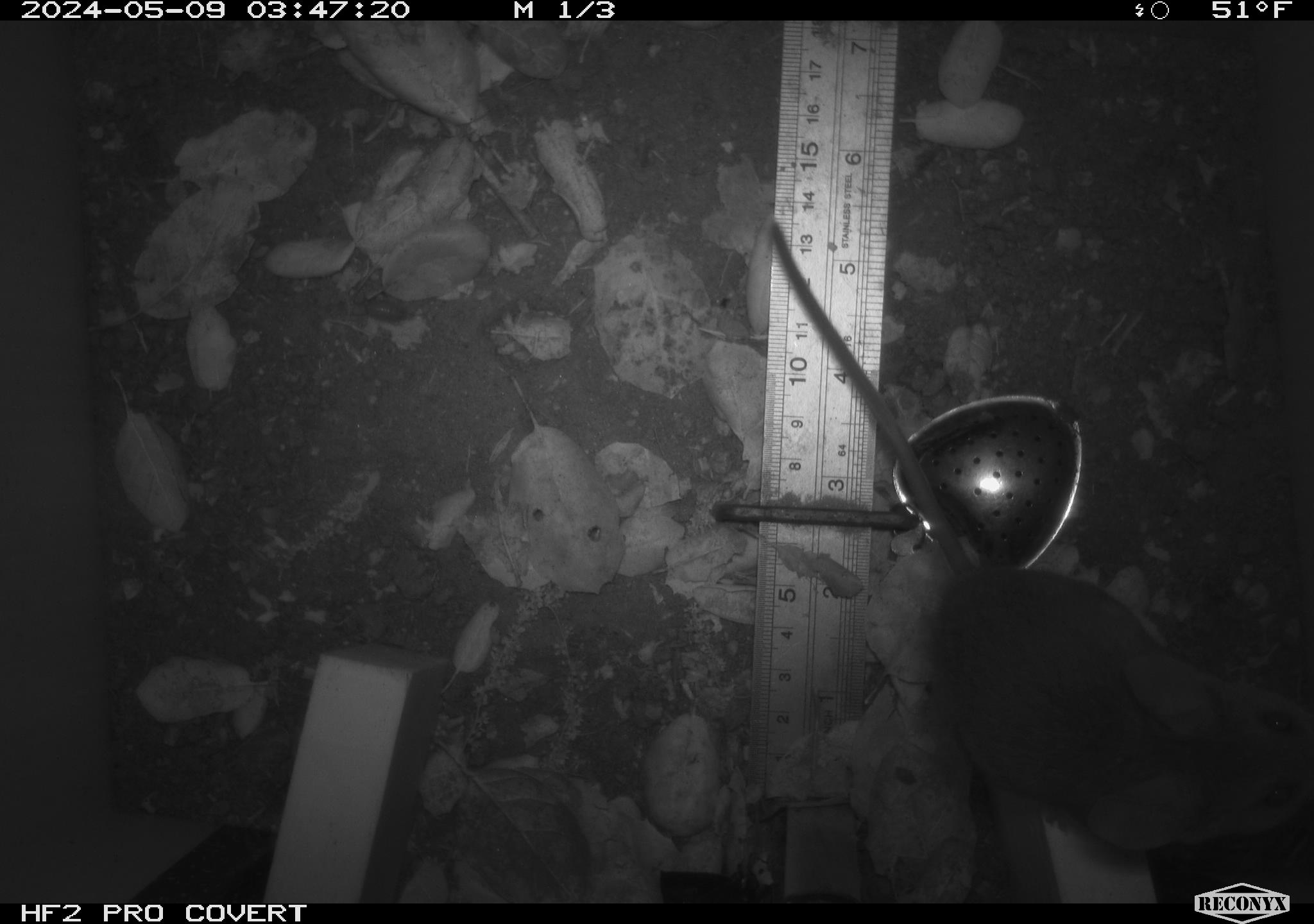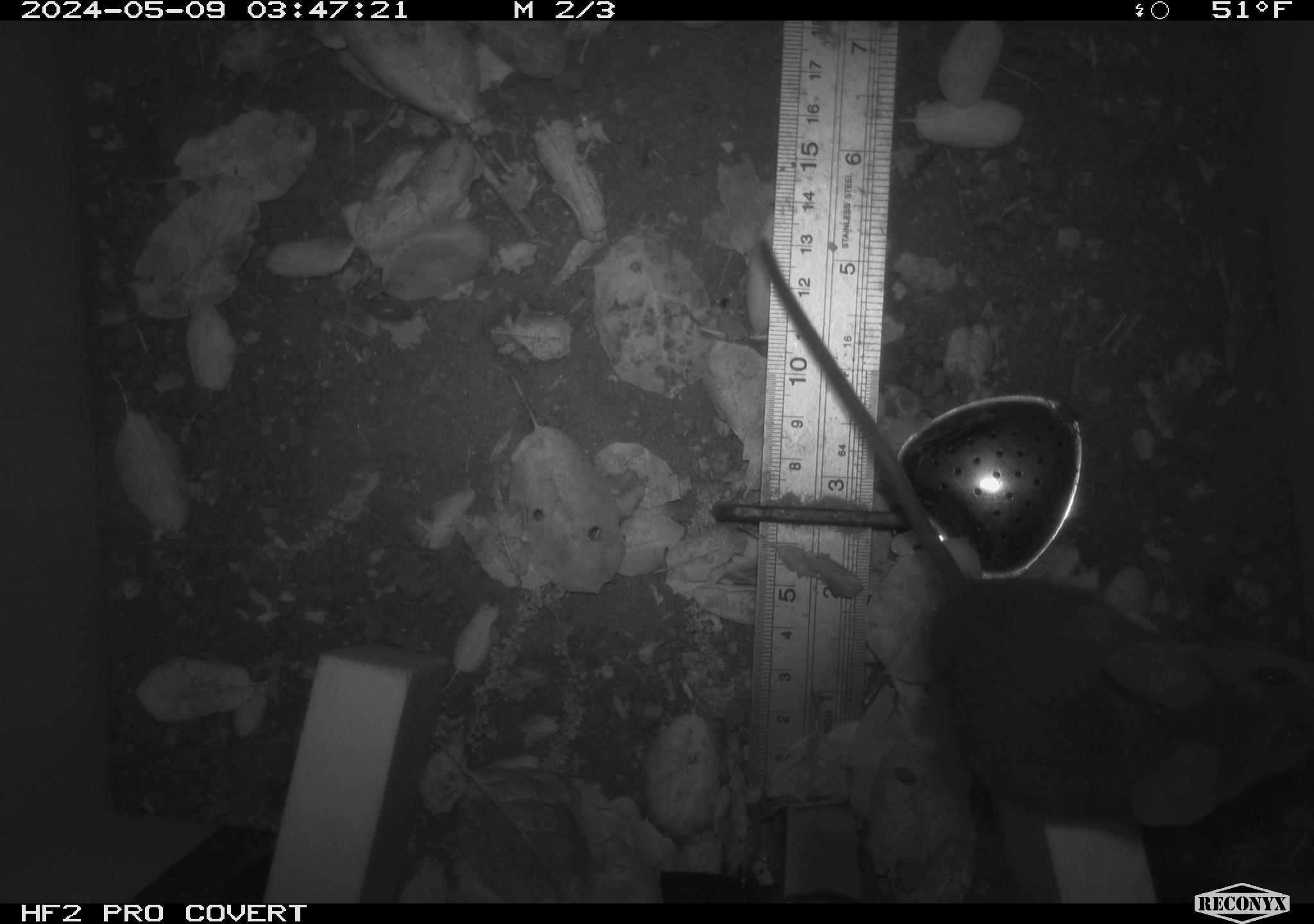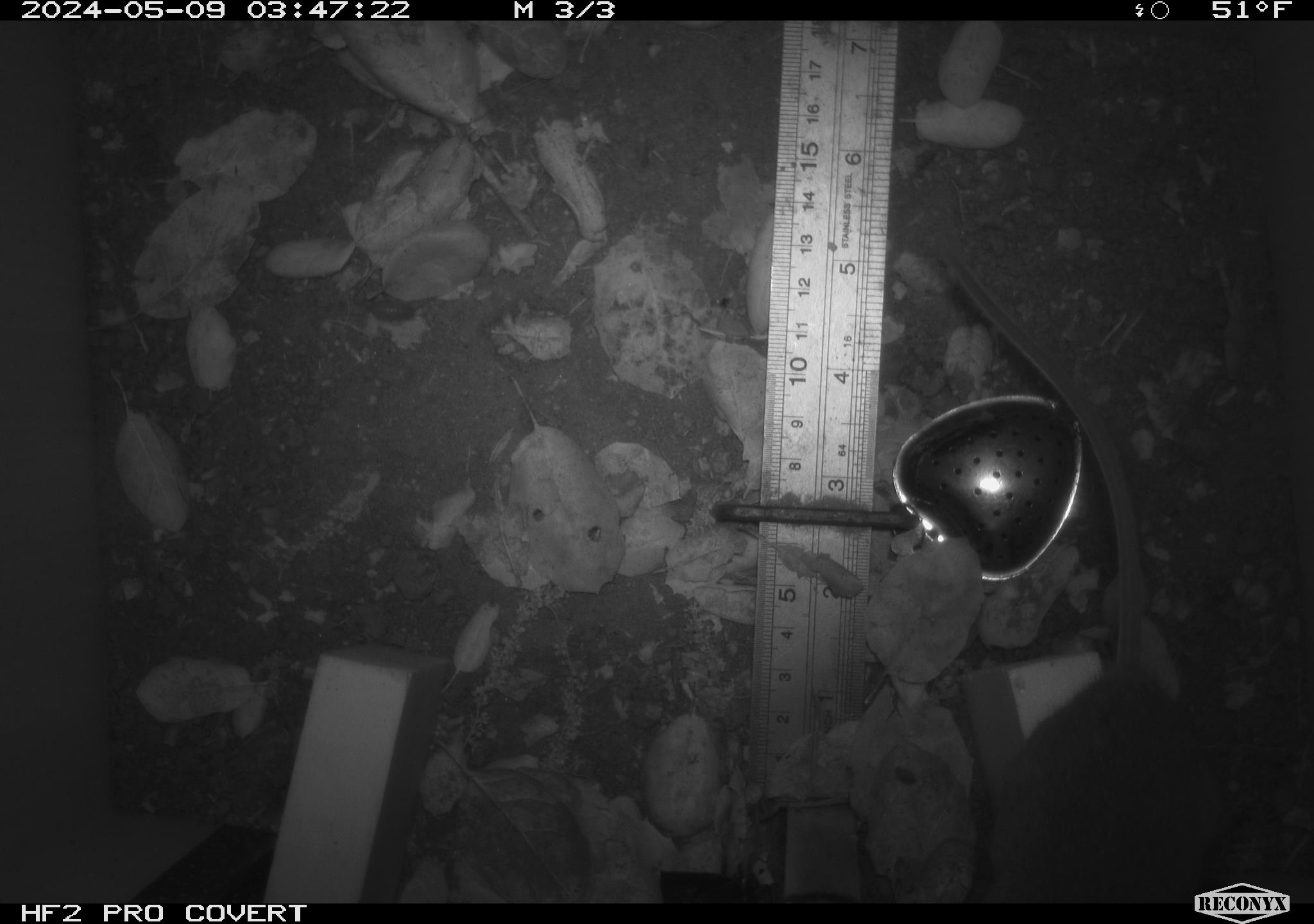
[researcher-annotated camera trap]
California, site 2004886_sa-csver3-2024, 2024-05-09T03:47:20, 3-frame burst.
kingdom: Animalia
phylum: Chordata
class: Mammalia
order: Rodentia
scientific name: Rodentia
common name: rodent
Rodent (Rodentia).